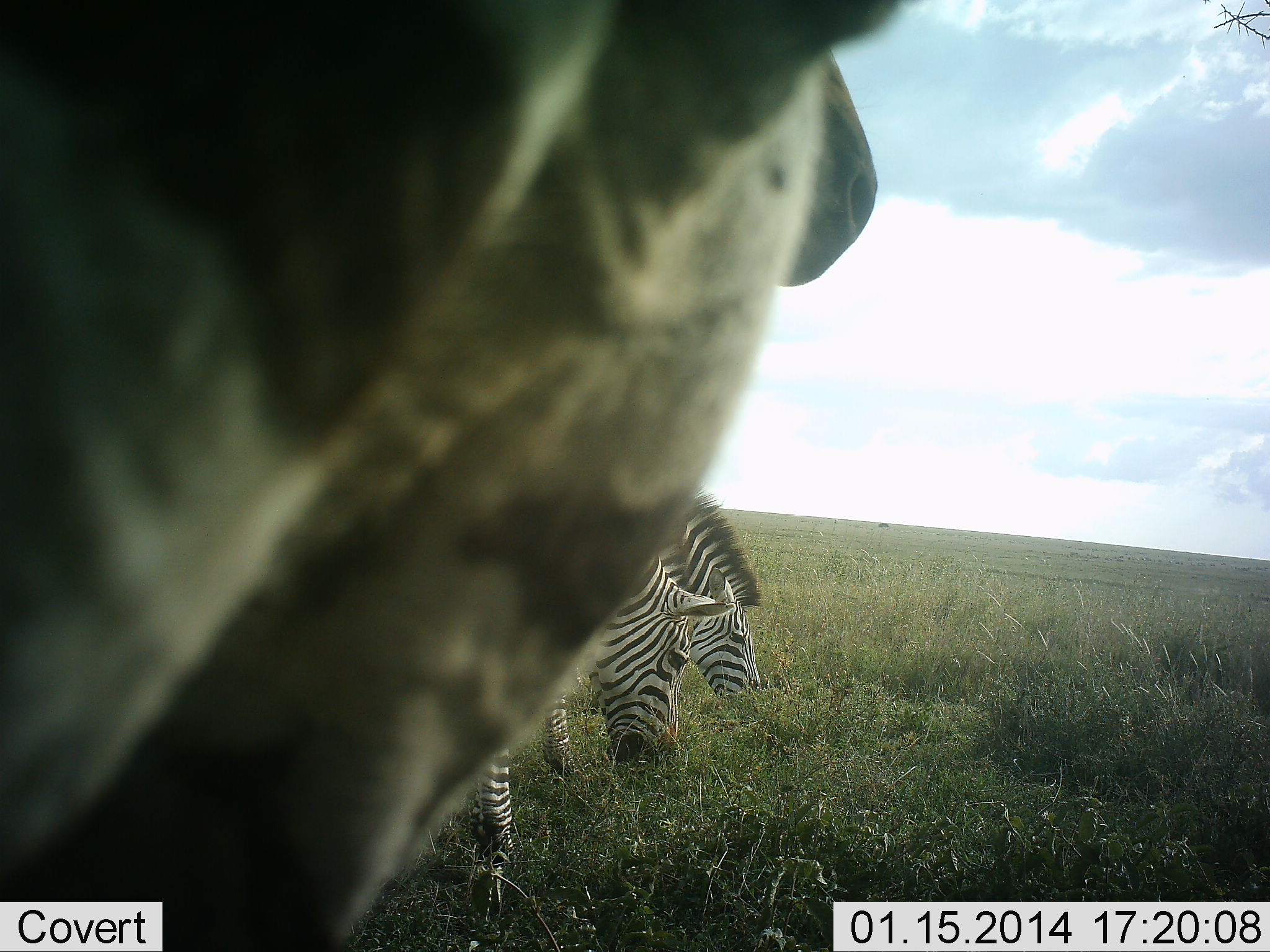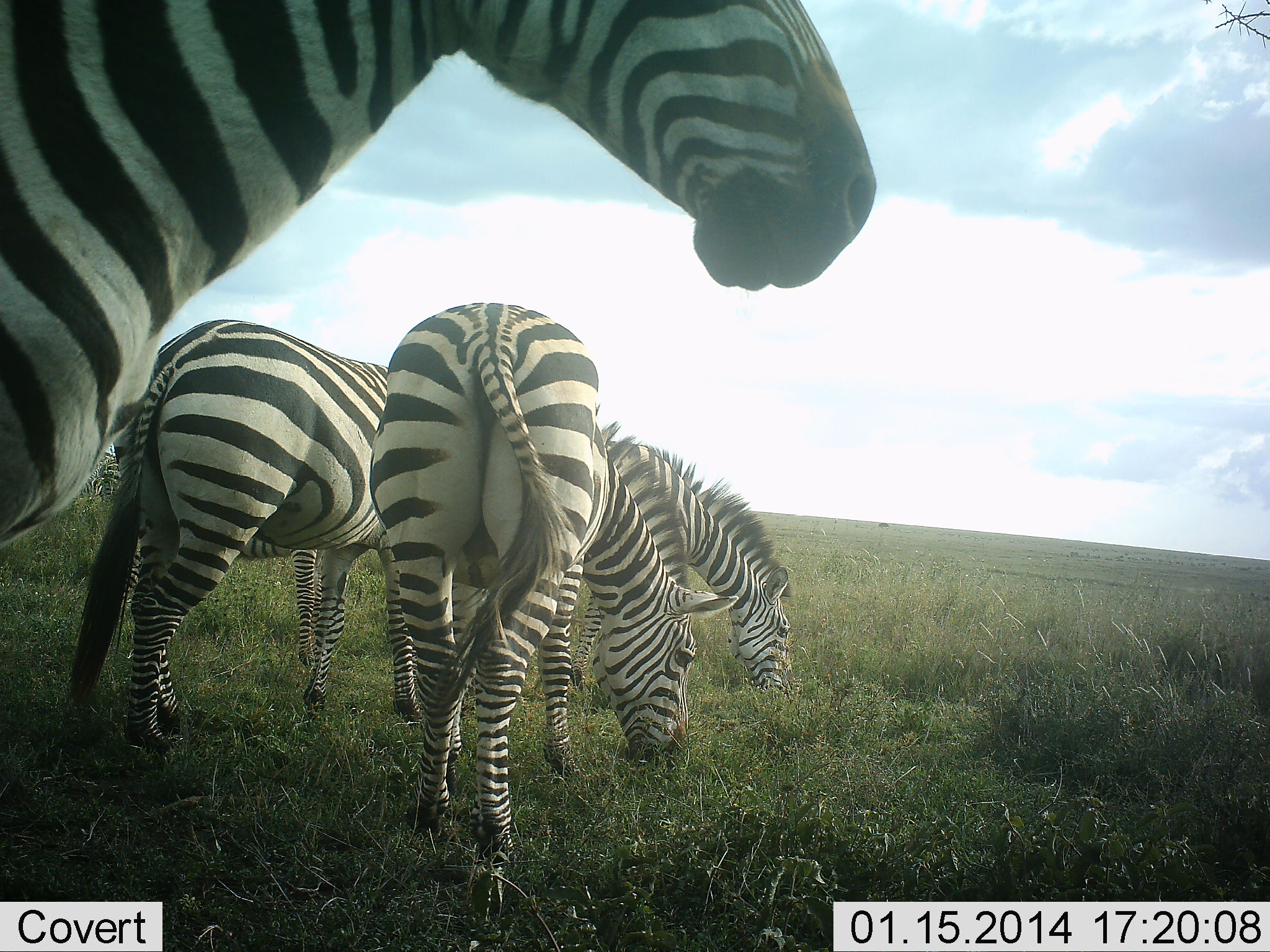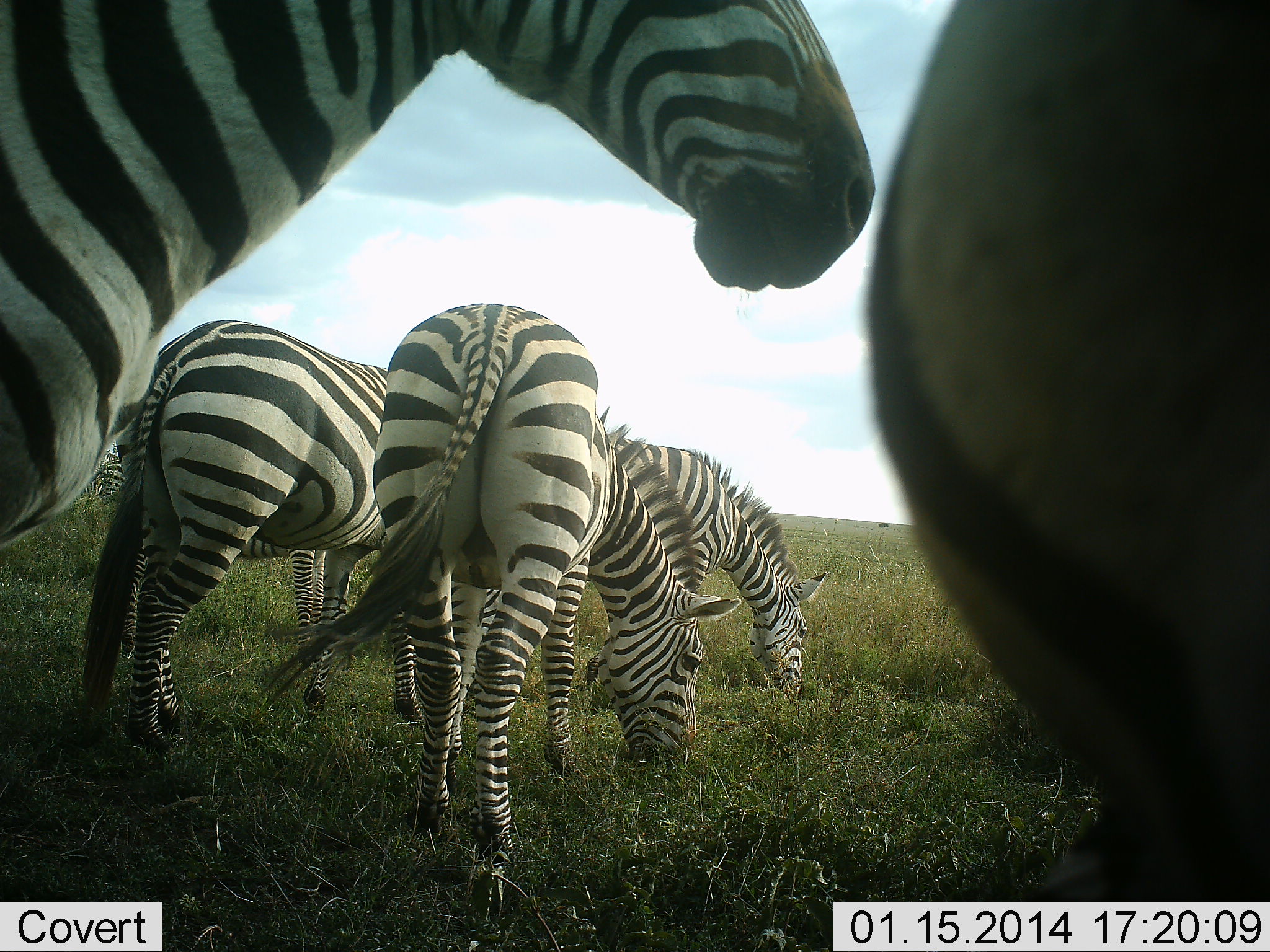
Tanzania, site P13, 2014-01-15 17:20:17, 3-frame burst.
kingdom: Animalia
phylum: Chordata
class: Mammalia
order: Perissodactyla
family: Equidae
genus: Equus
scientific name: Equus quagga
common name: plains zebra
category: zebra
Zebra (plains zebra) (Equus quagga), count 5. Behavior (volunteer vote fractions): standing 64%, resting 9%, moving 18%, interacting 9%. Young present (vote fraction): 9%. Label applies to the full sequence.